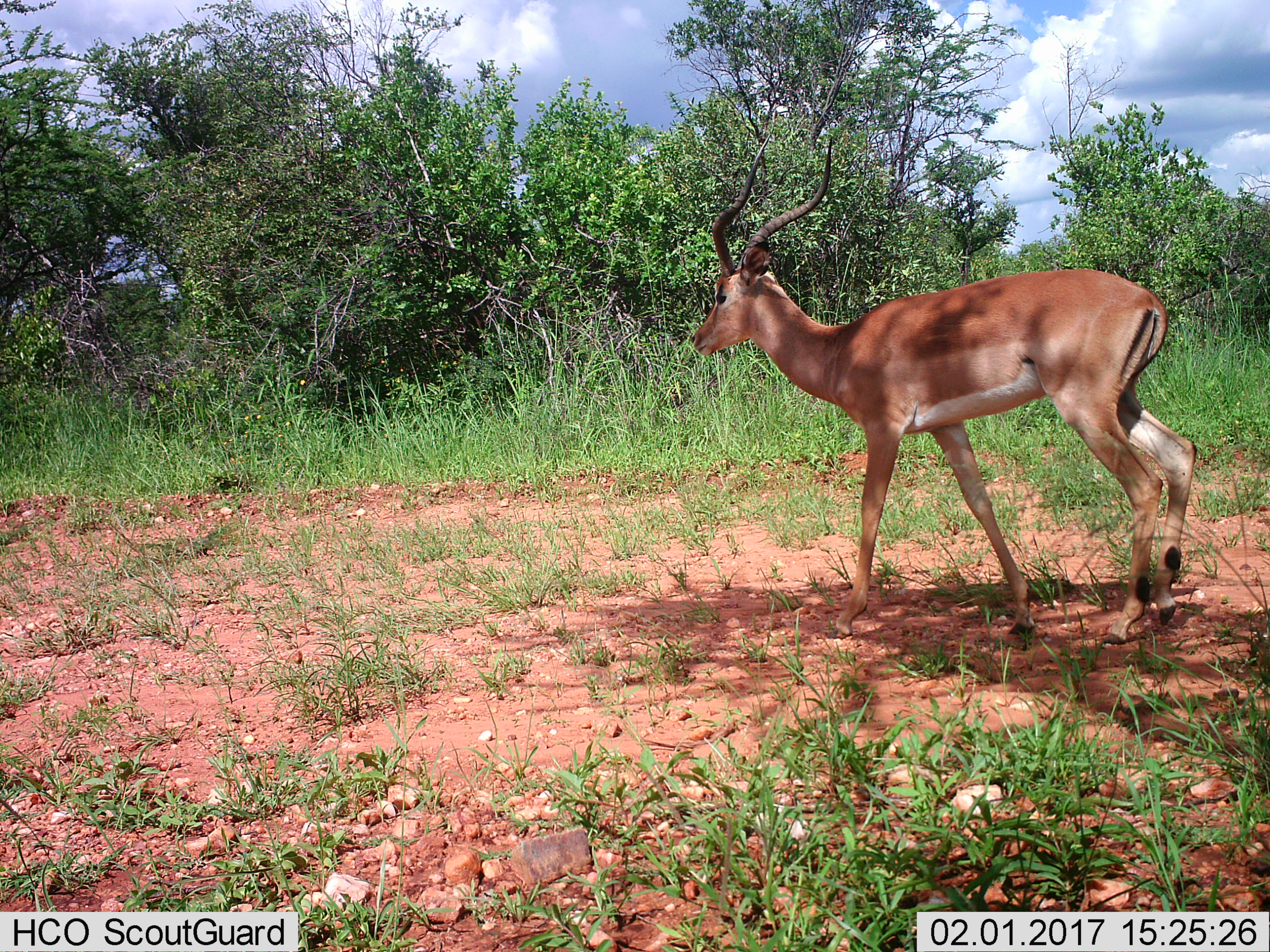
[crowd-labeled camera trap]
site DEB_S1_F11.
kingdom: Animalia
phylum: Chordata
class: Mammalia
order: Artiodactyla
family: Bovidae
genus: Aepyceros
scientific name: Aepyceros melampus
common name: impala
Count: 1.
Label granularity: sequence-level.